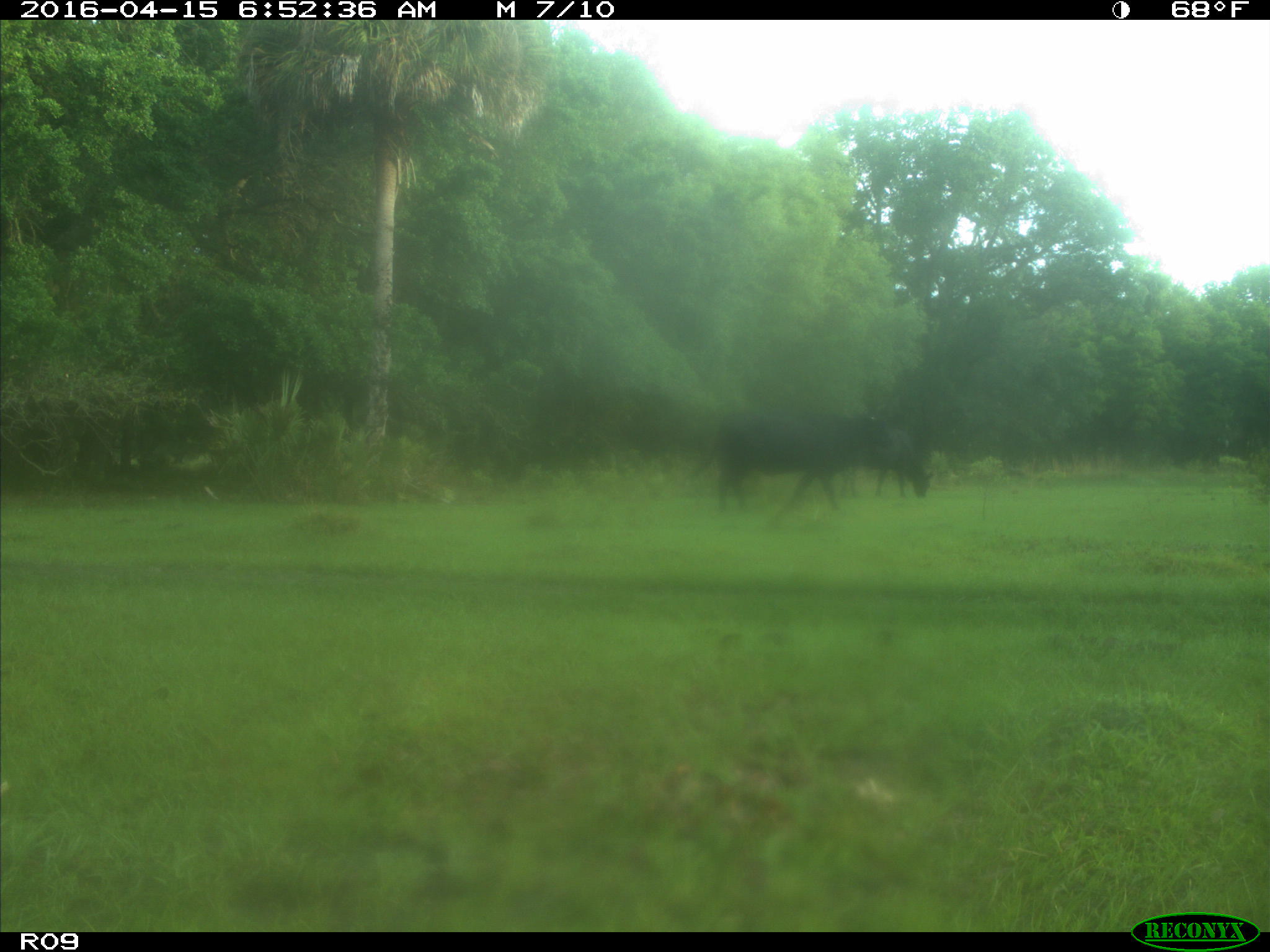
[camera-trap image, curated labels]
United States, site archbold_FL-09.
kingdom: Animalia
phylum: Chordata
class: Mammalia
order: Artiodactyla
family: Bovidae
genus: Bos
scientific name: Bos taurus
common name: domestic cow